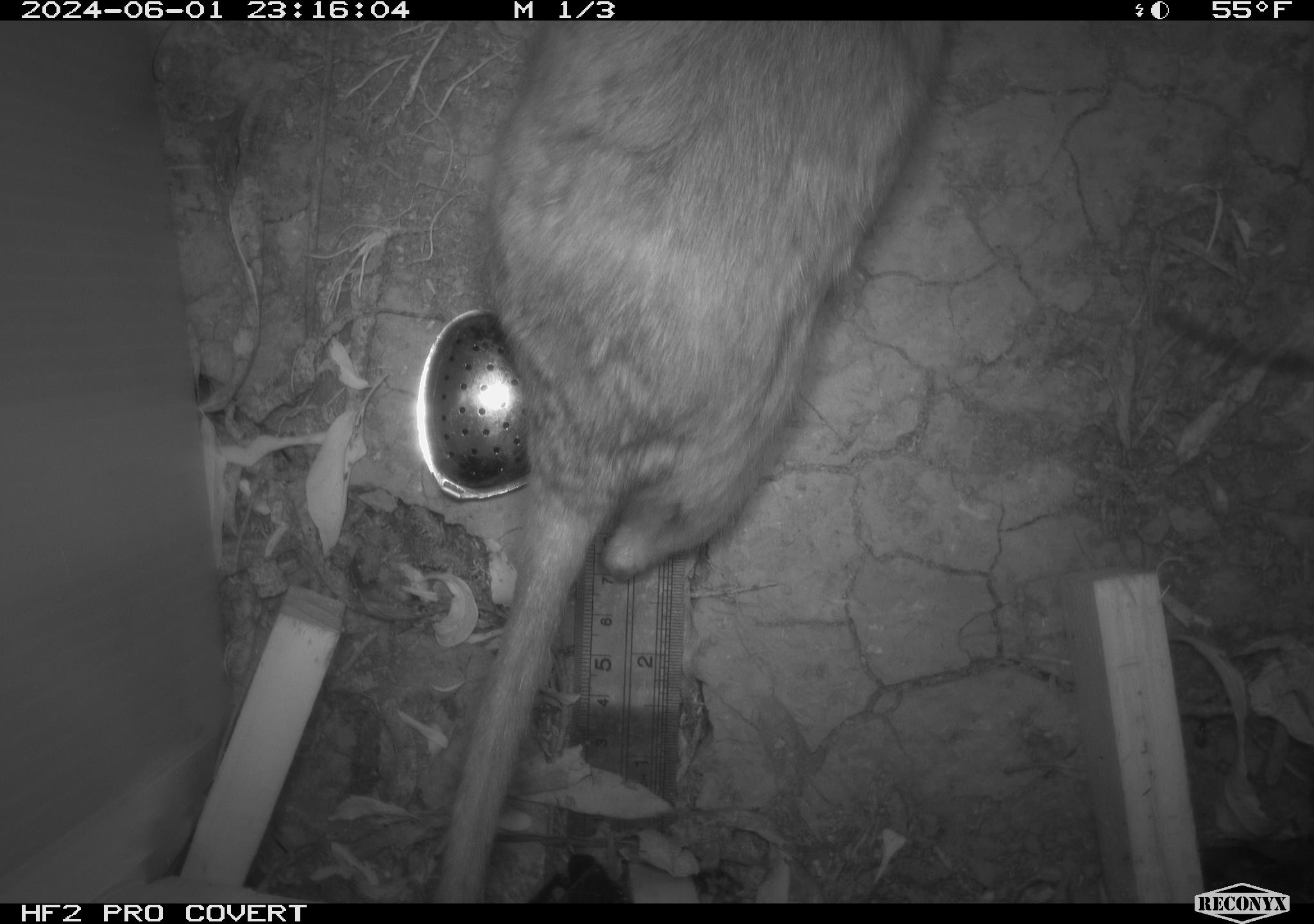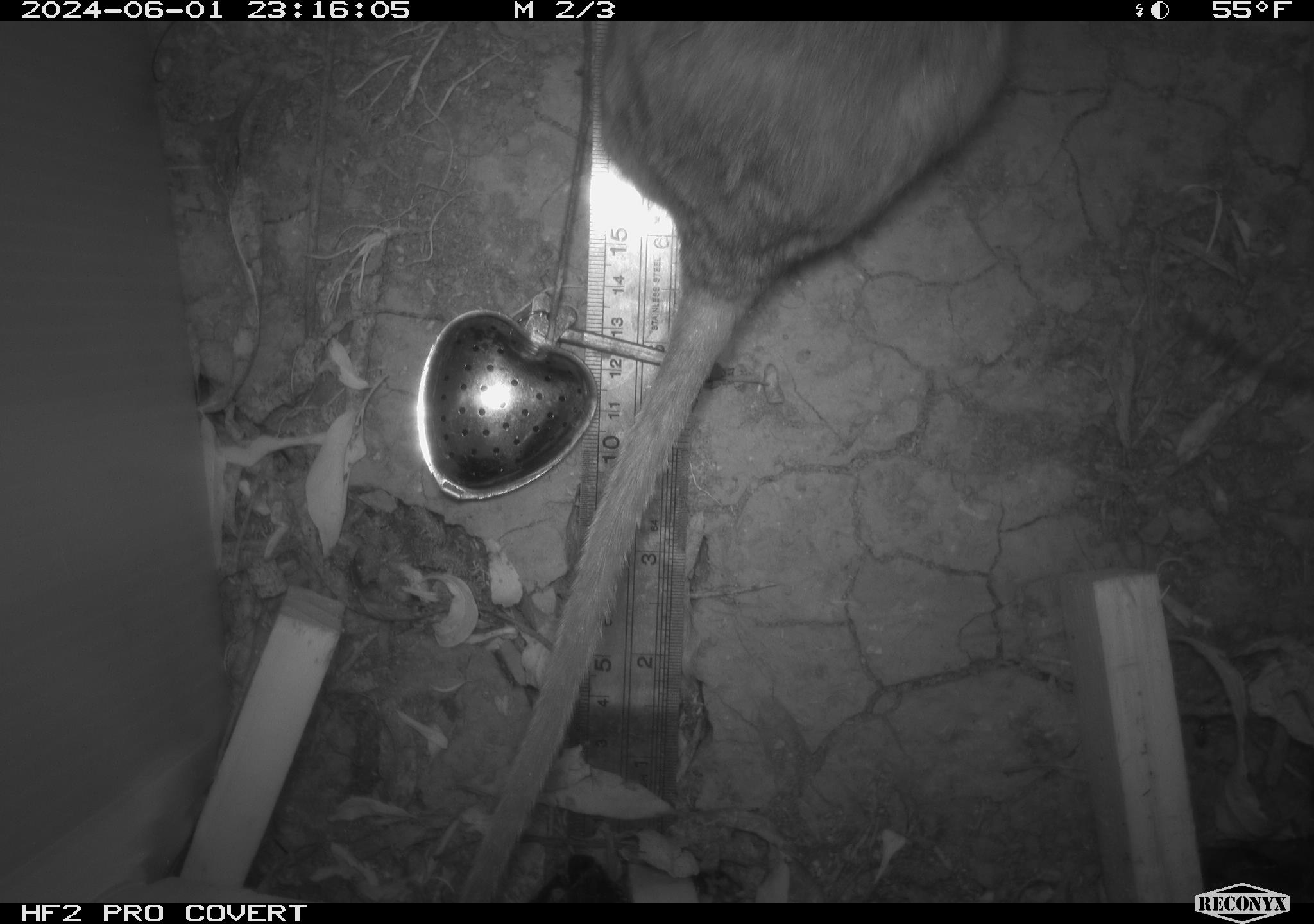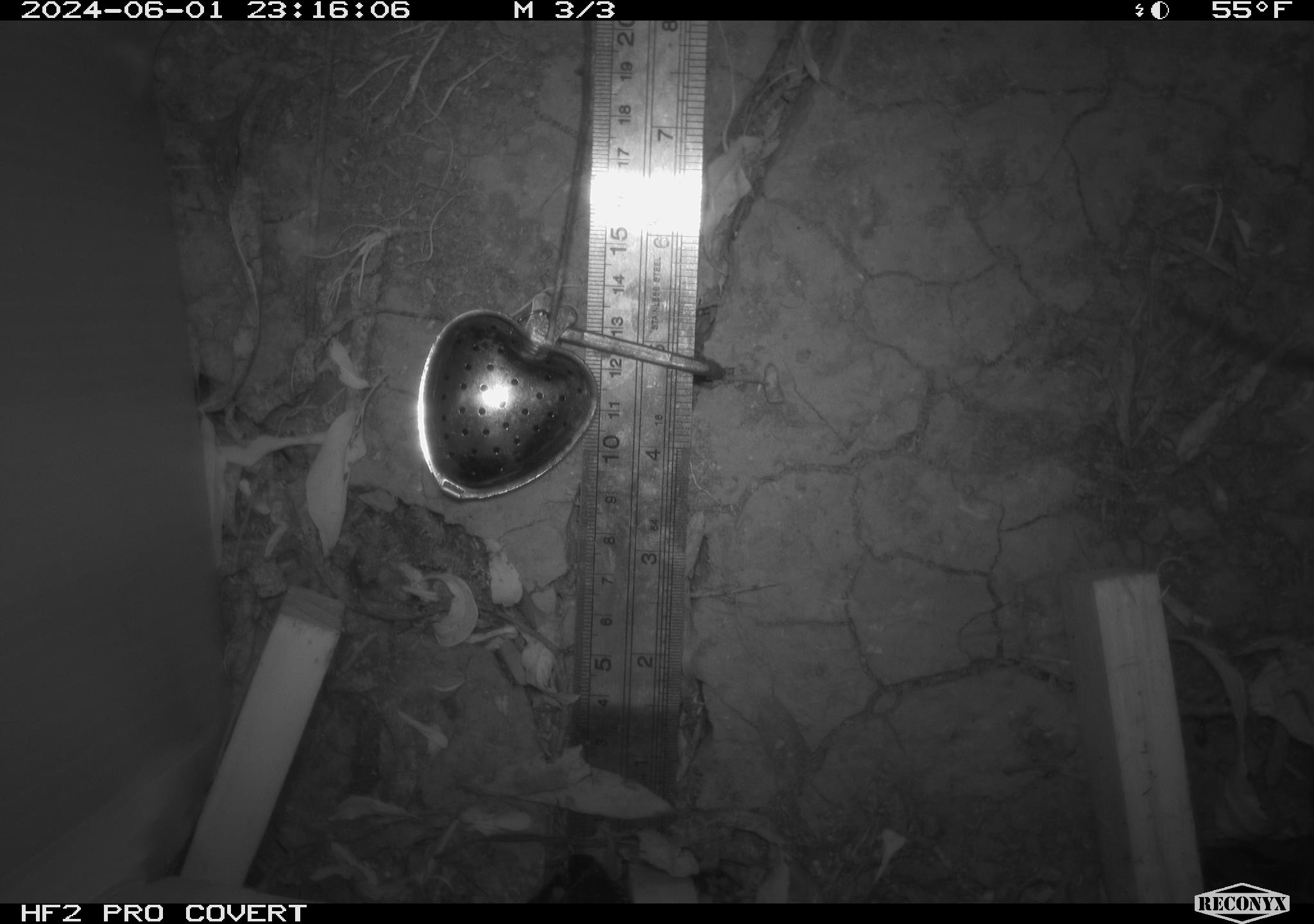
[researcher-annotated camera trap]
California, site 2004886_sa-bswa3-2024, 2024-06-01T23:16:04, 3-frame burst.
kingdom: Animalia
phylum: Chordata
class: Mammalia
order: Rodentia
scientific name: Rodentia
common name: woodrat or rat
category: woodrat or rat species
Woodrat or rat species (woodrat or rat) (Rodentia).